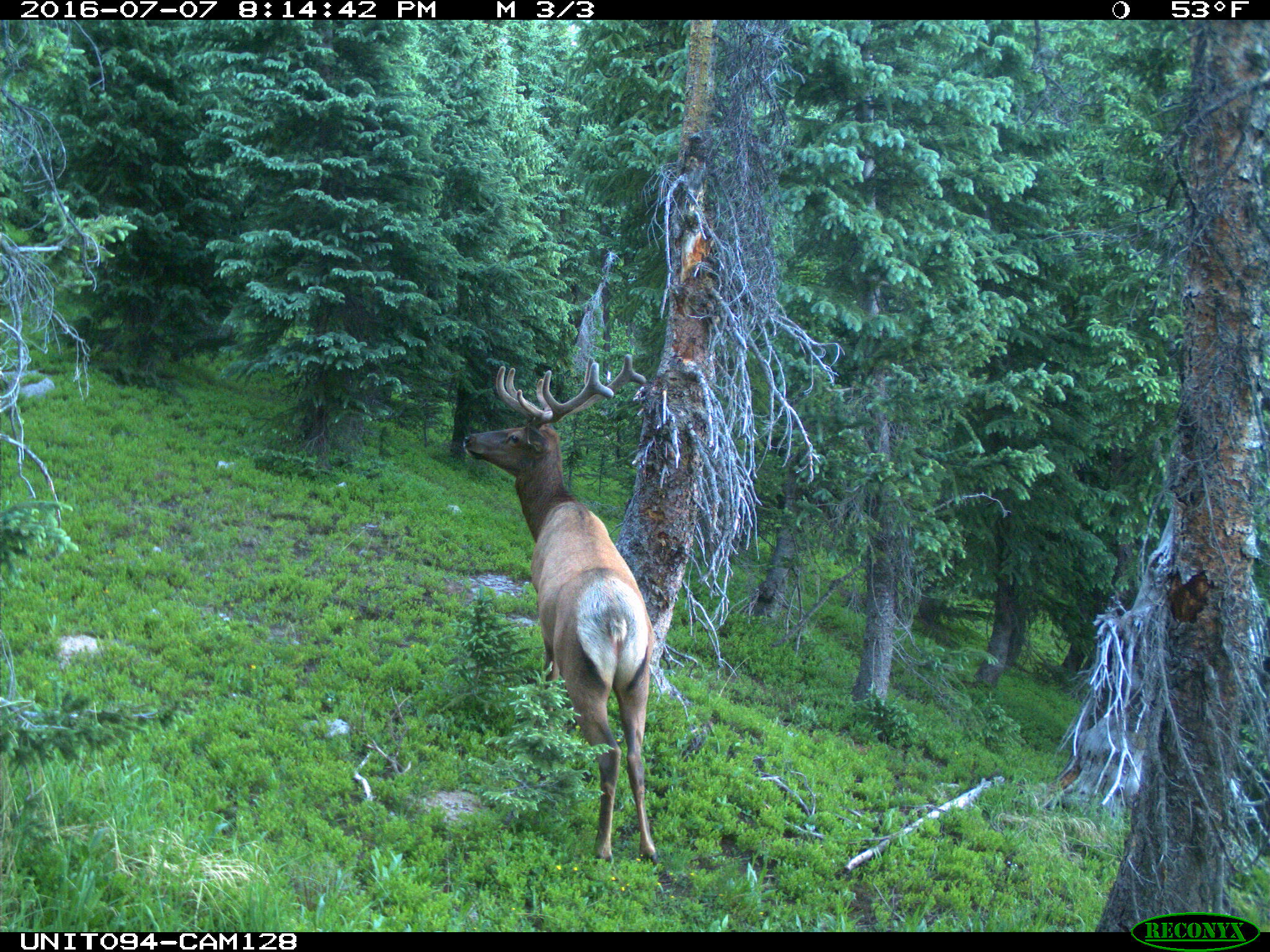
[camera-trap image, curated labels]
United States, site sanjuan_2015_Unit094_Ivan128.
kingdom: Animalia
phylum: Chordata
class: Mammalia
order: Artiodactyla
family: Cervidae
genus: Cervus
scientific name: Cervus elaphus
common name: red deer